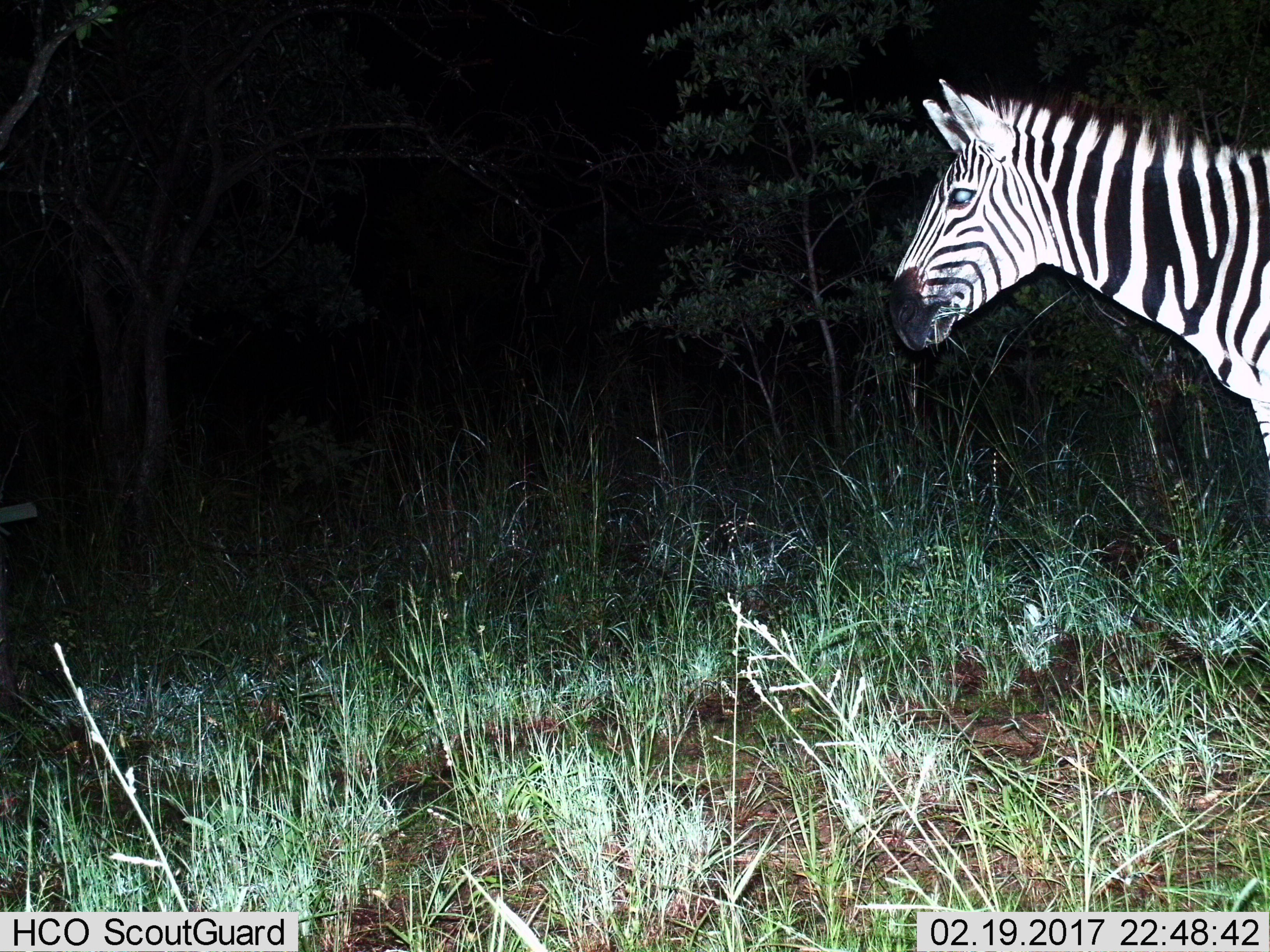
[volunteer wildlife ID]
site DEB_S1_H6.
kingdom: Animalia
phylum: Chordata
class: Mammalia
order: Perissodactyla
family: Equidae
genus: Equus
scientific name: Equus quagga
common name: plains zebra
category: zebraplains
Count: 1.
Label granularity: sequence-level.